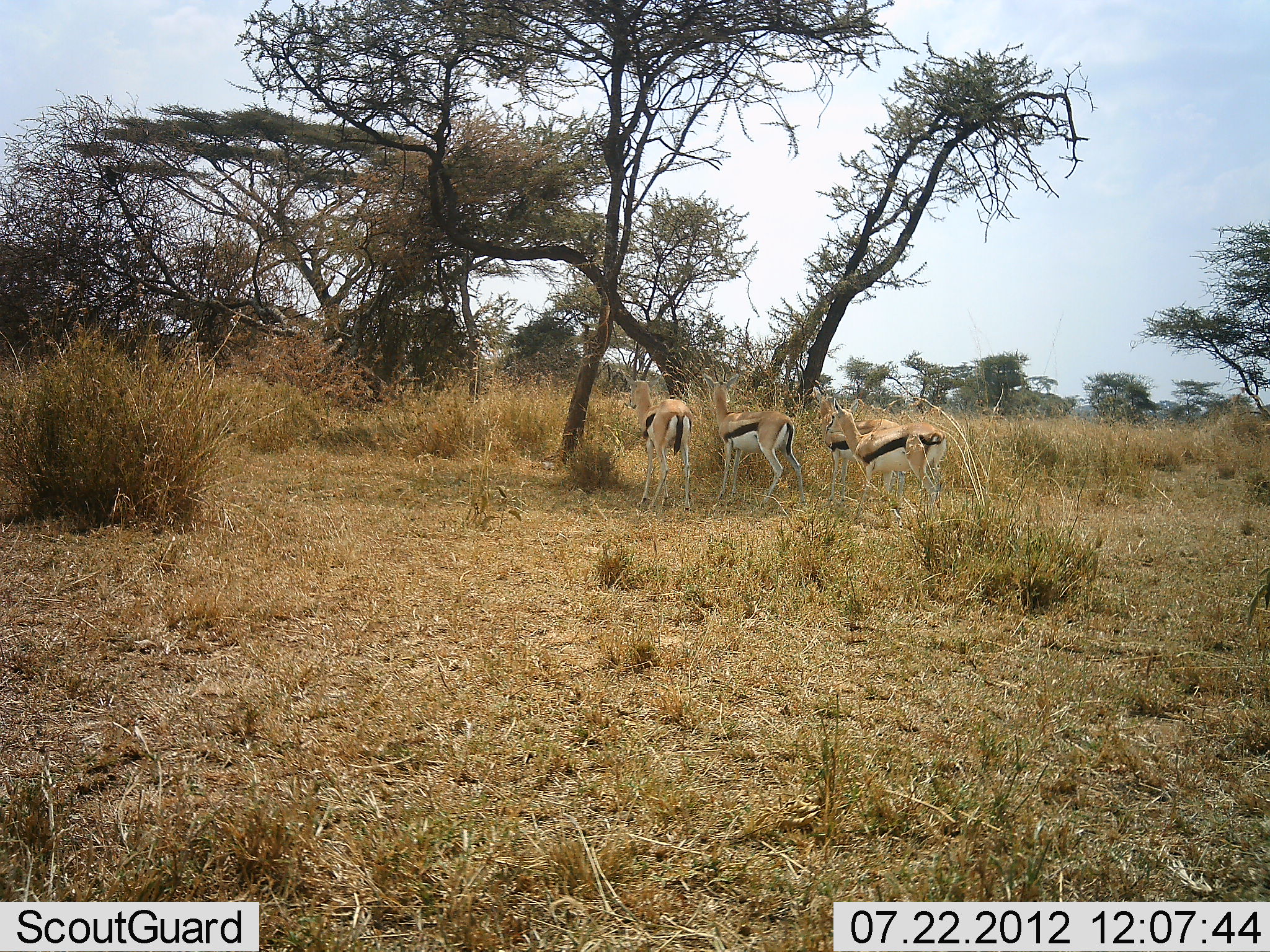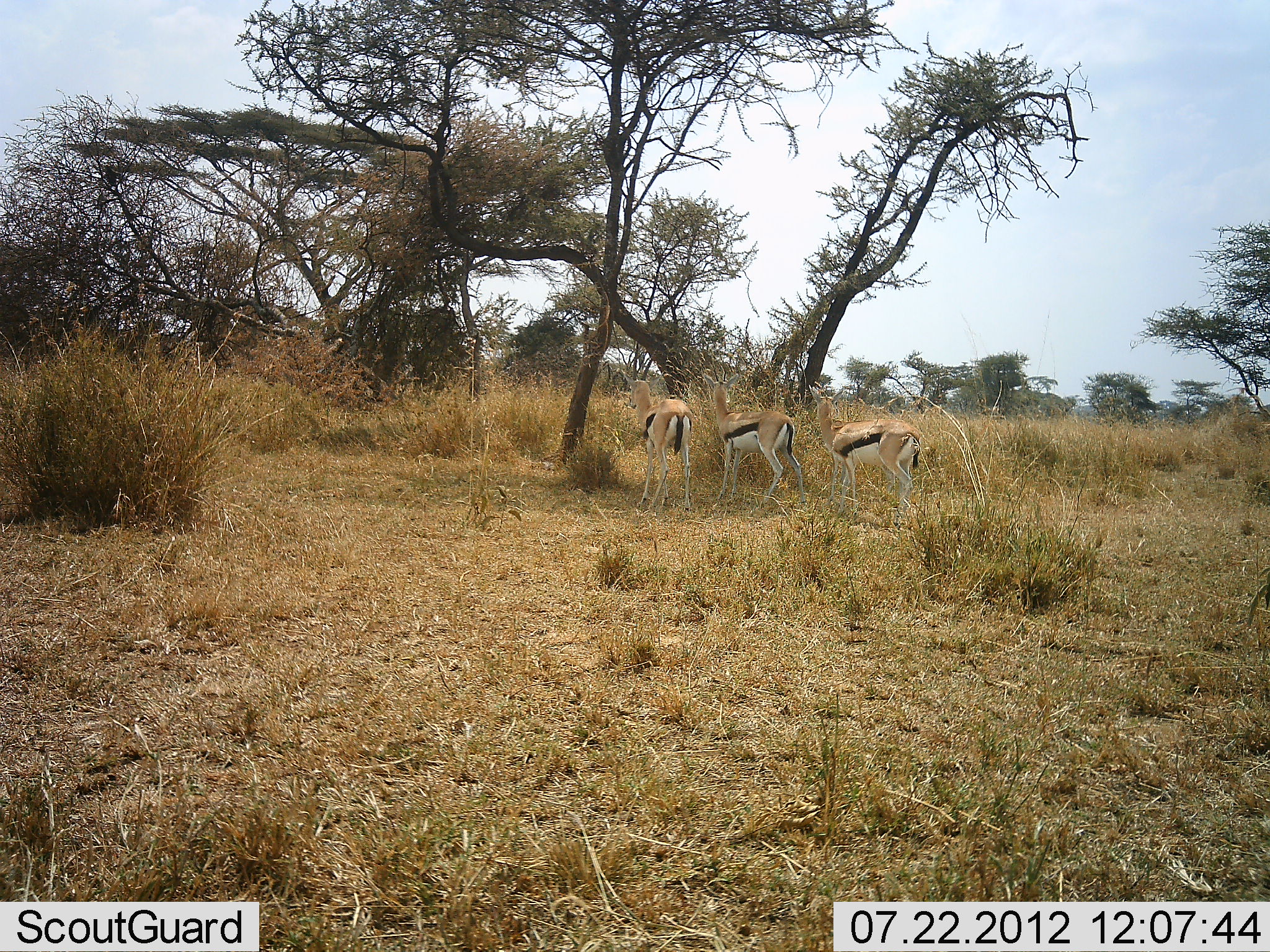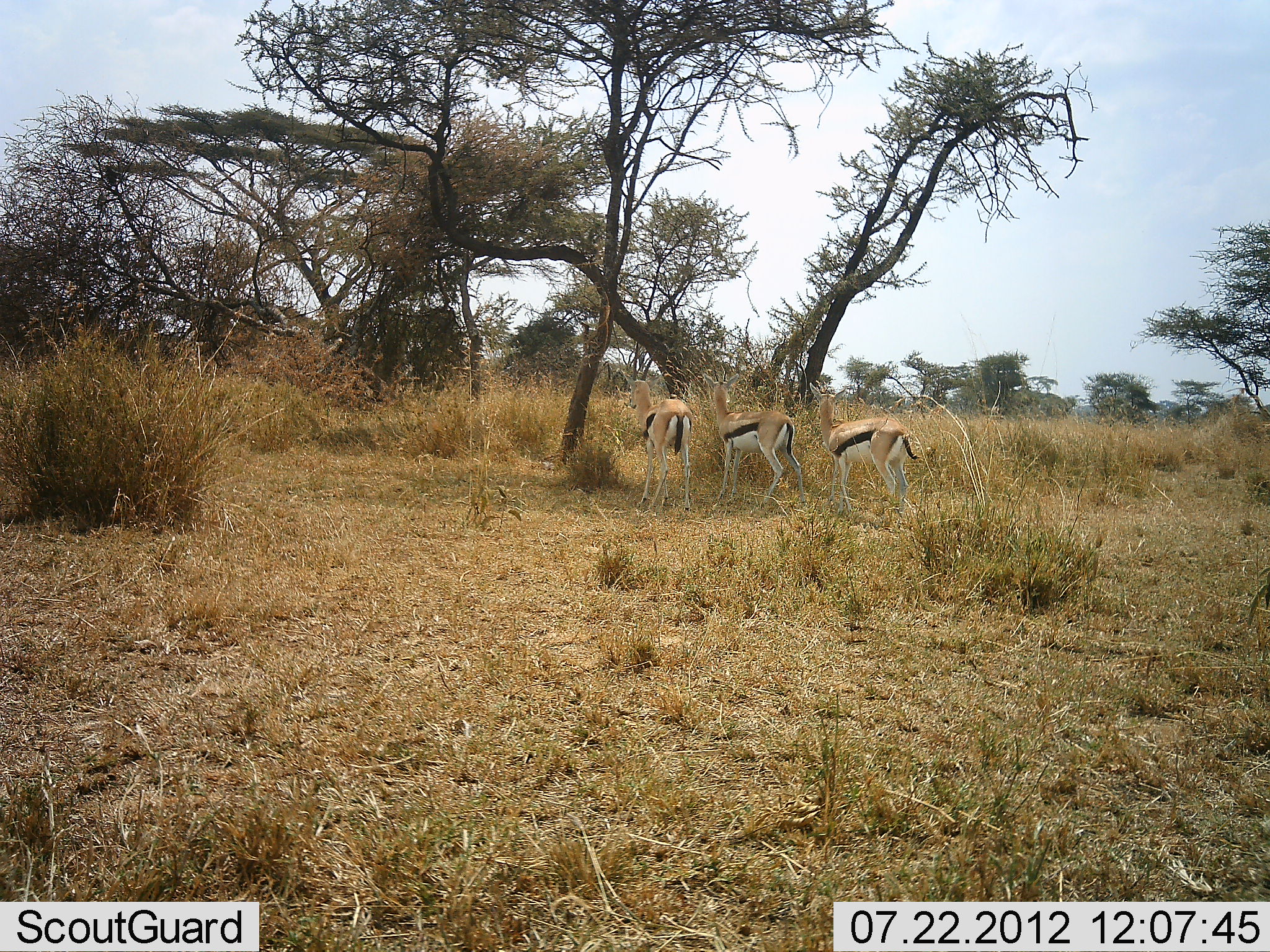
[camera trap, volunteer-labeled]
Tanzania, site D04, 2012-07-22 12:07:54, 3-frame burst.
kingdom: Animalia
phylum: Chordata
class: Mammalia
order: Artiodactyla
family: Bovidae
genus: Eudorcas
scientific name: Eudorcas thomsonii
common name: thomson's gazelle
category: gazellethomsons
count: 4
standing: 90%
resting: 0%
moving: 40%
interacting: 0%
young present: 0%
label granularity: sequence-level